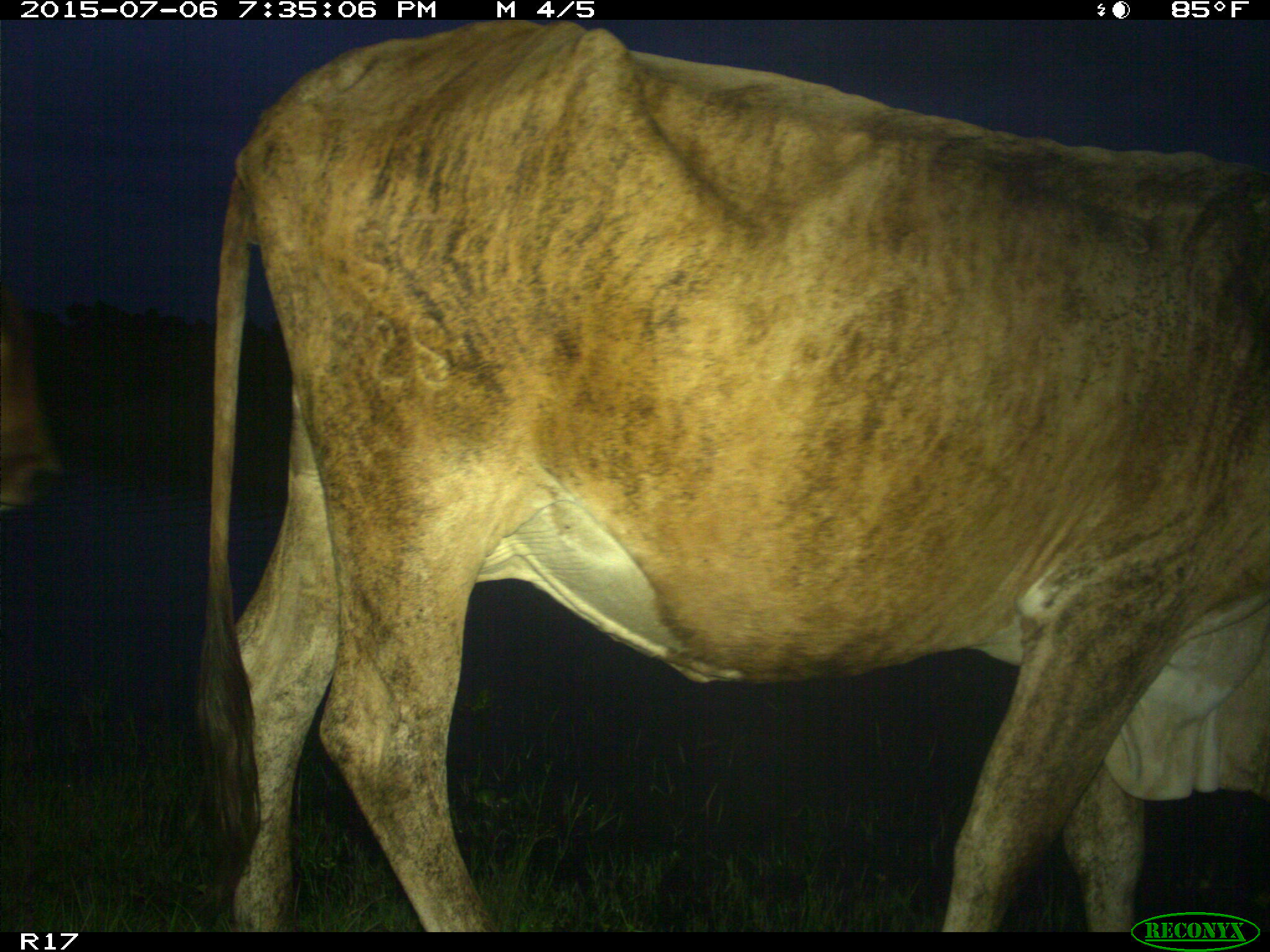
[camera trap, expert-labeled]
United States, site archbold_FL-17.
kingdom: Animalia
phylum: Chordata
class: Mammalia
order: Artiodactyla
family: Bovidae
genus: Bos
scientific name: Bos taurus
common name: domestic cow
Bos taurus (domestic cow).